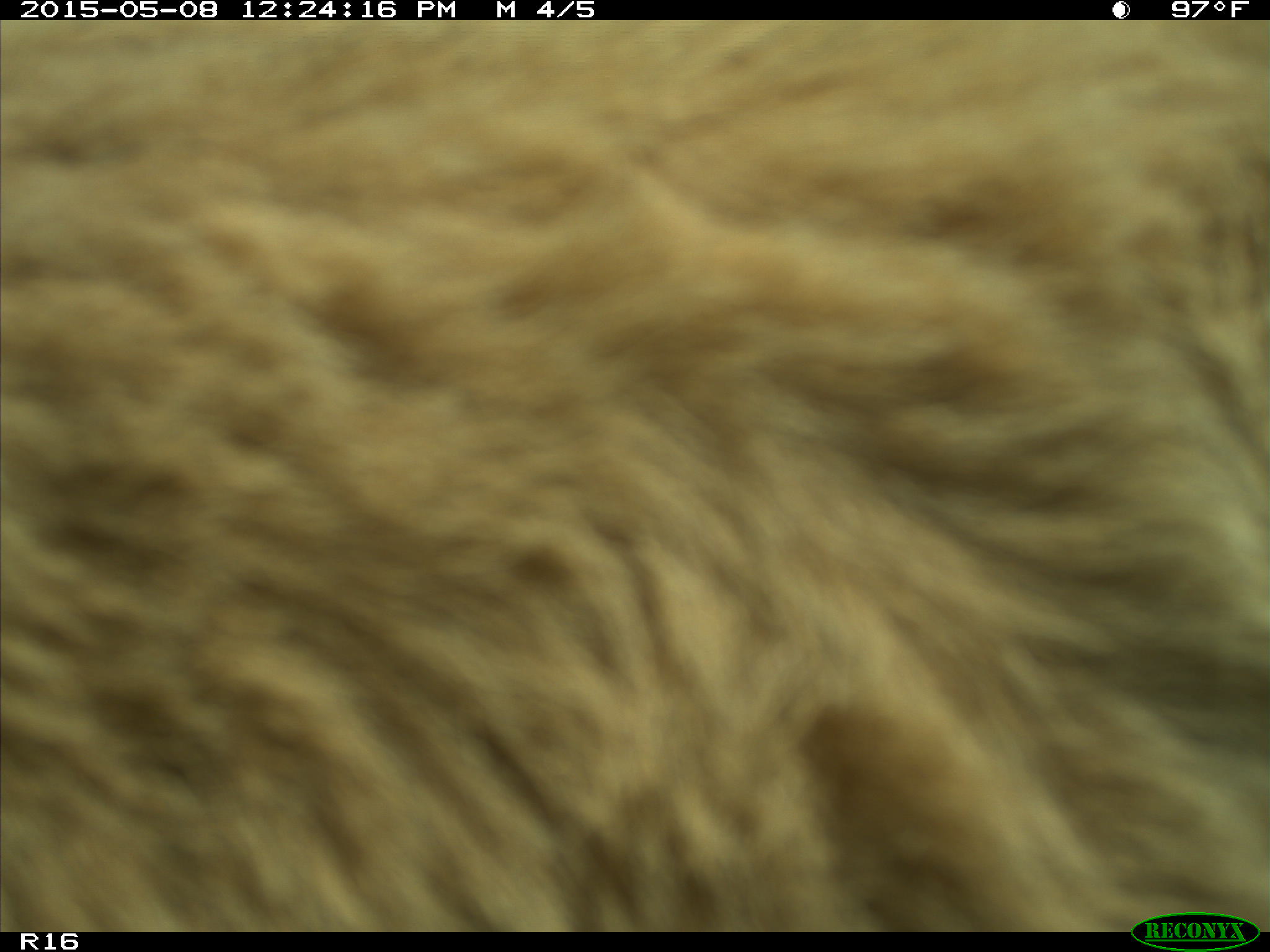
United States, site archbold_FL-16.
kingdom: Animalia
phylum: Chordata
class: Mammalia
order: Artiodactyla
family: Bovidae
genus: Bos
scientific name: Bos taurus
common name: domestic cow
Bos taurus (domestic cow).